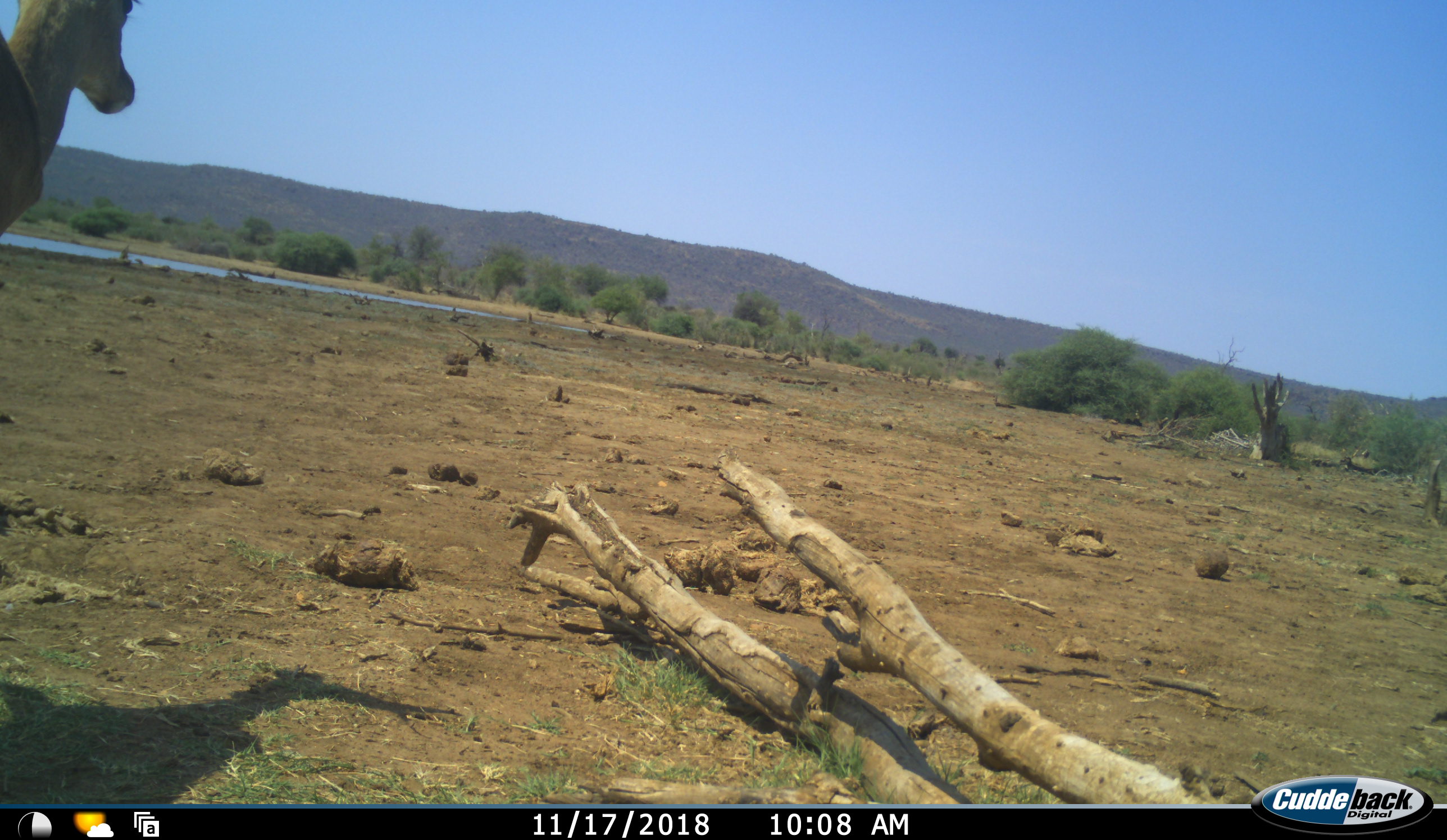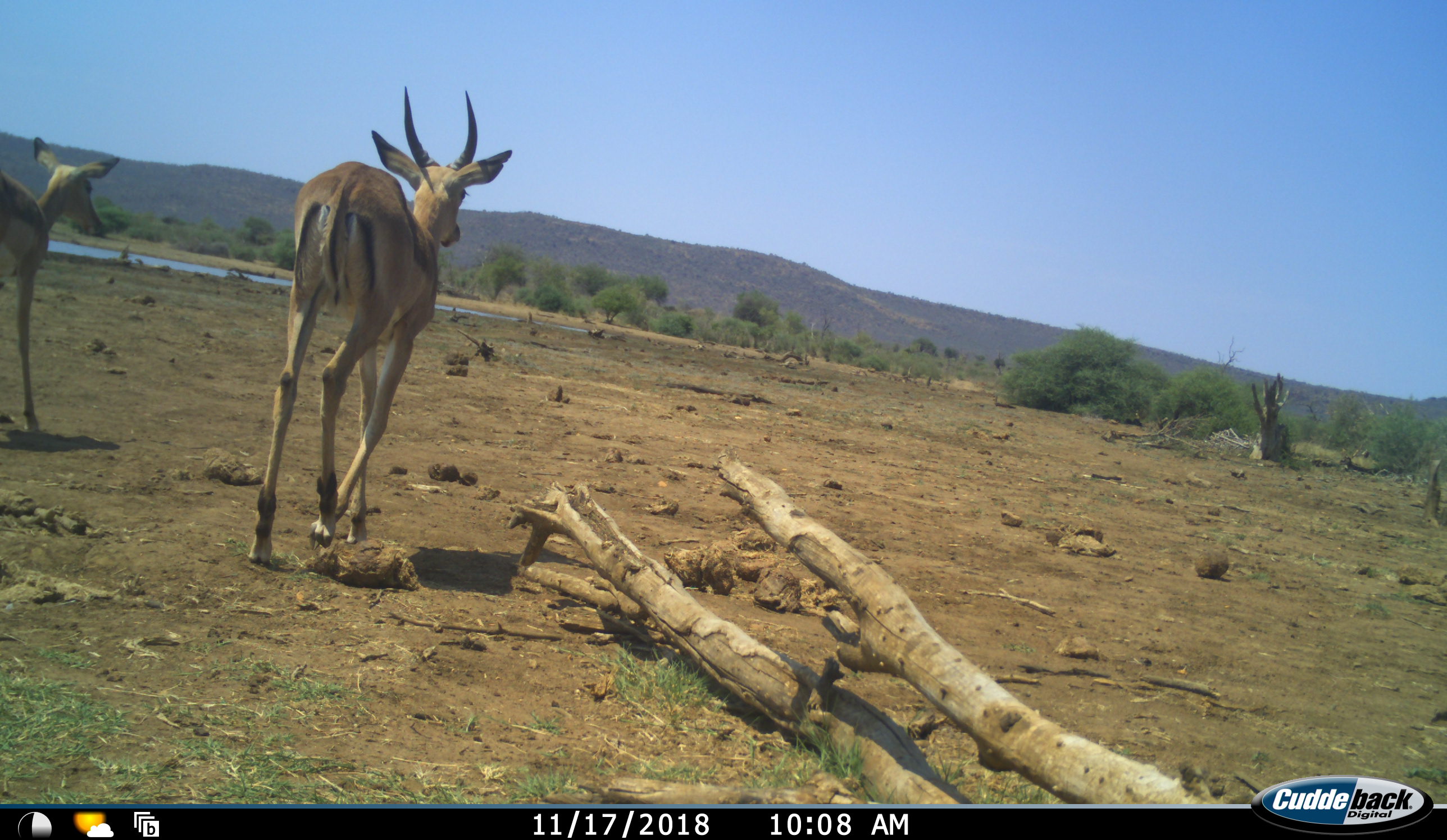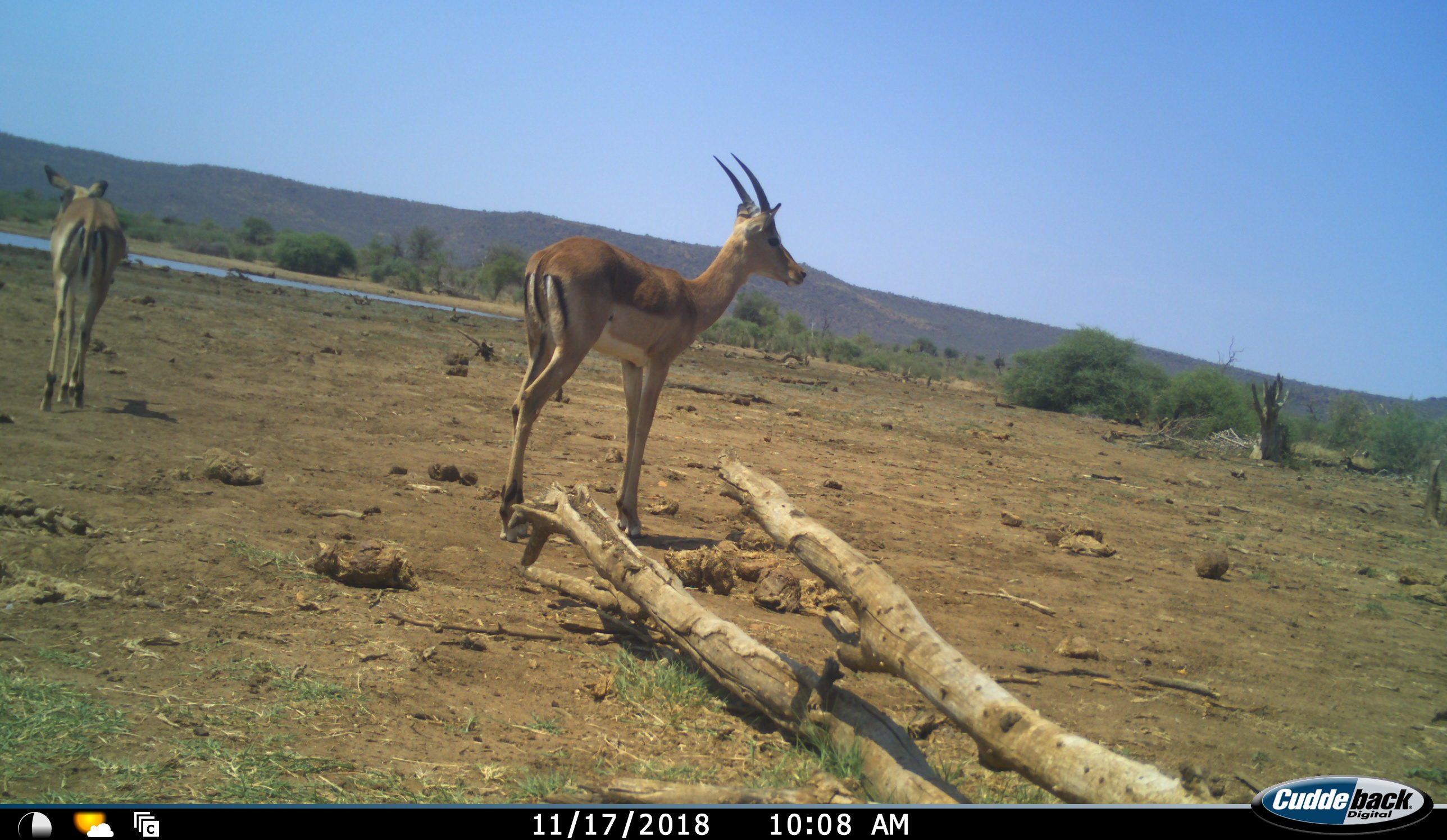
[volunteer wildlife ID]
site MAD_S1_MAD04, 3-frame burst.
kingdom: Animalia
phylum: Chordata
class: Mammalia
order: Artiodactyla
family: Bovidae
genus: Aepyceros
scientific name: Aepyceros melampus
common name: impala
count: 2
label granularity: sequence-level